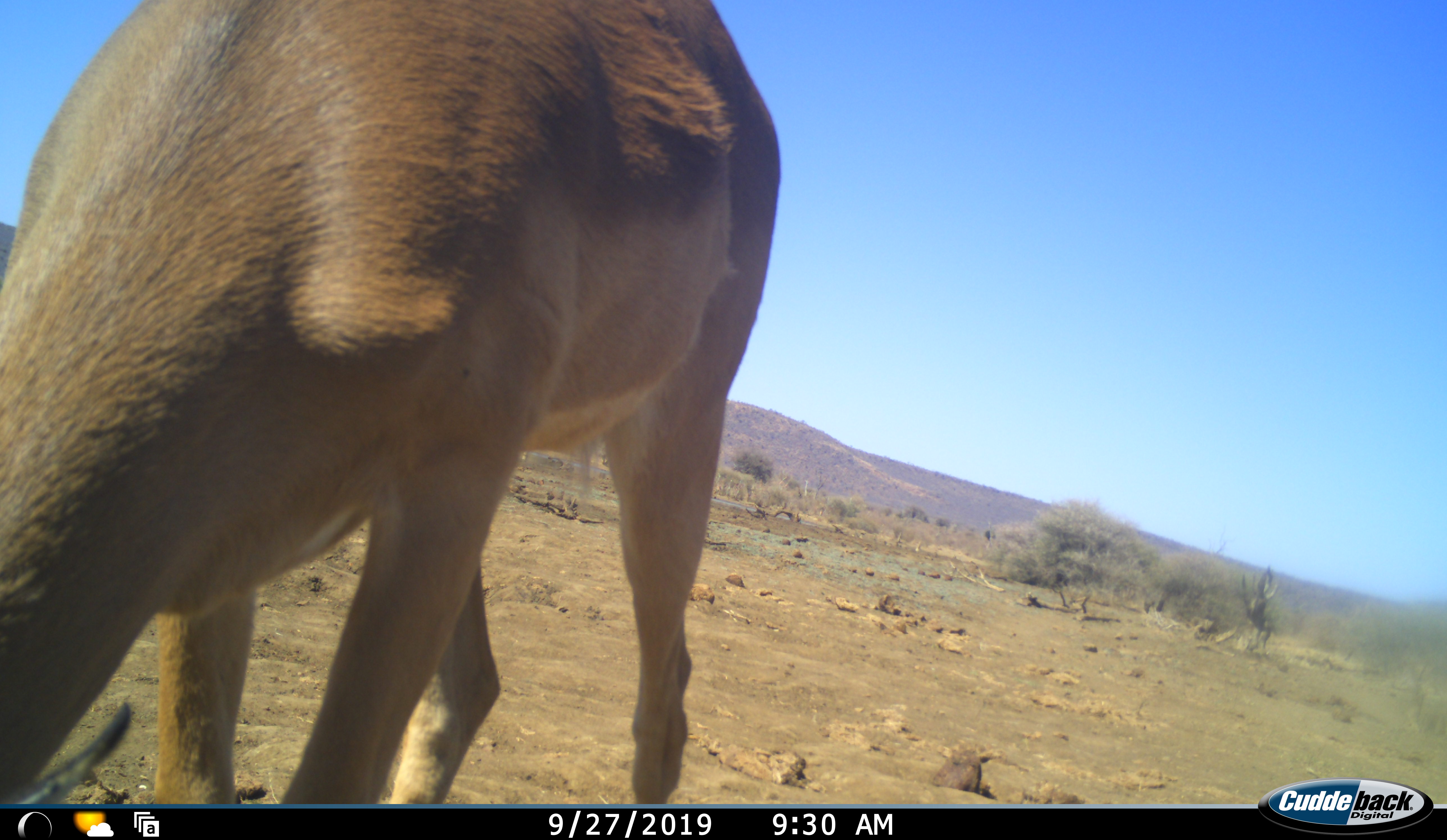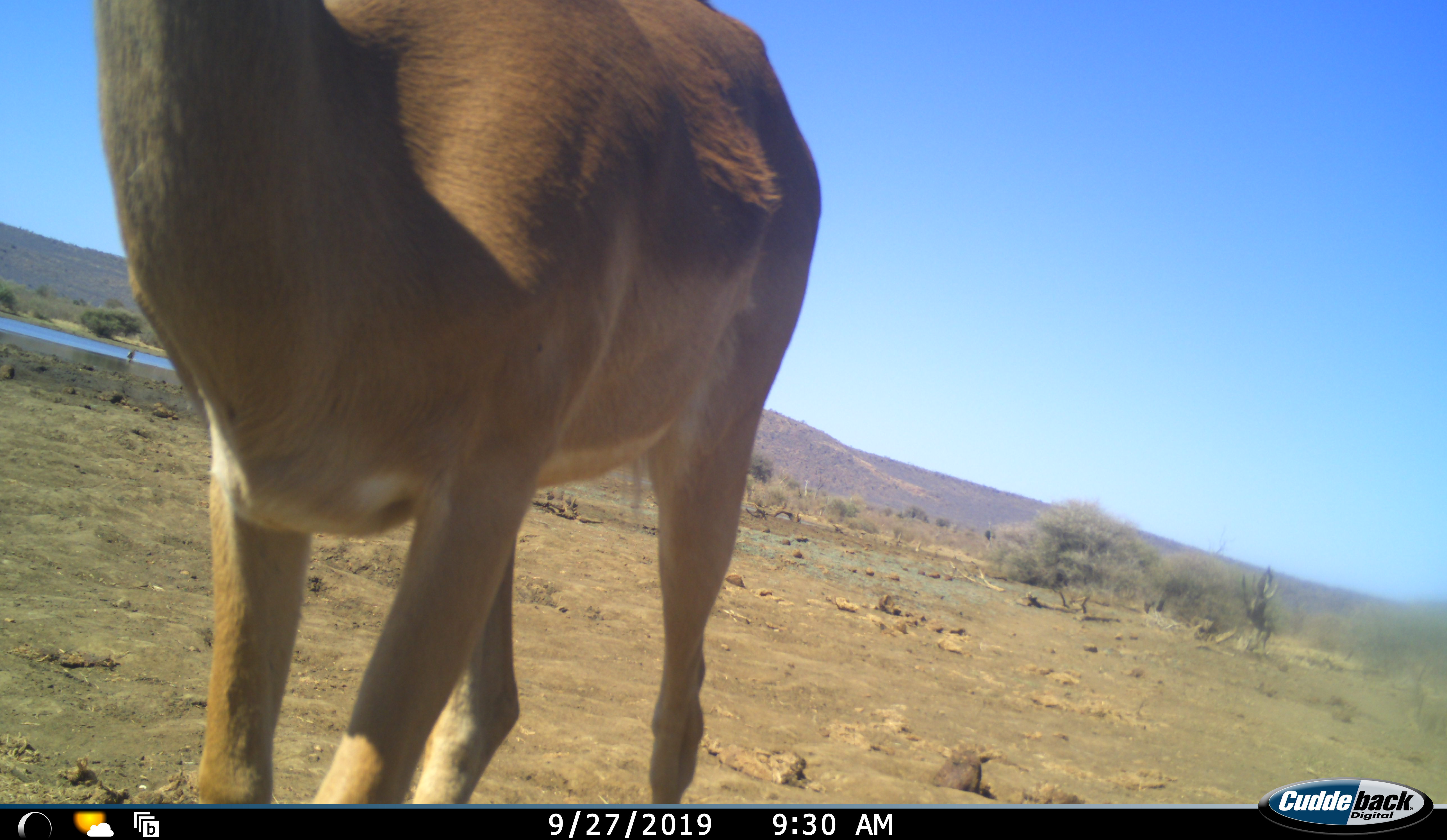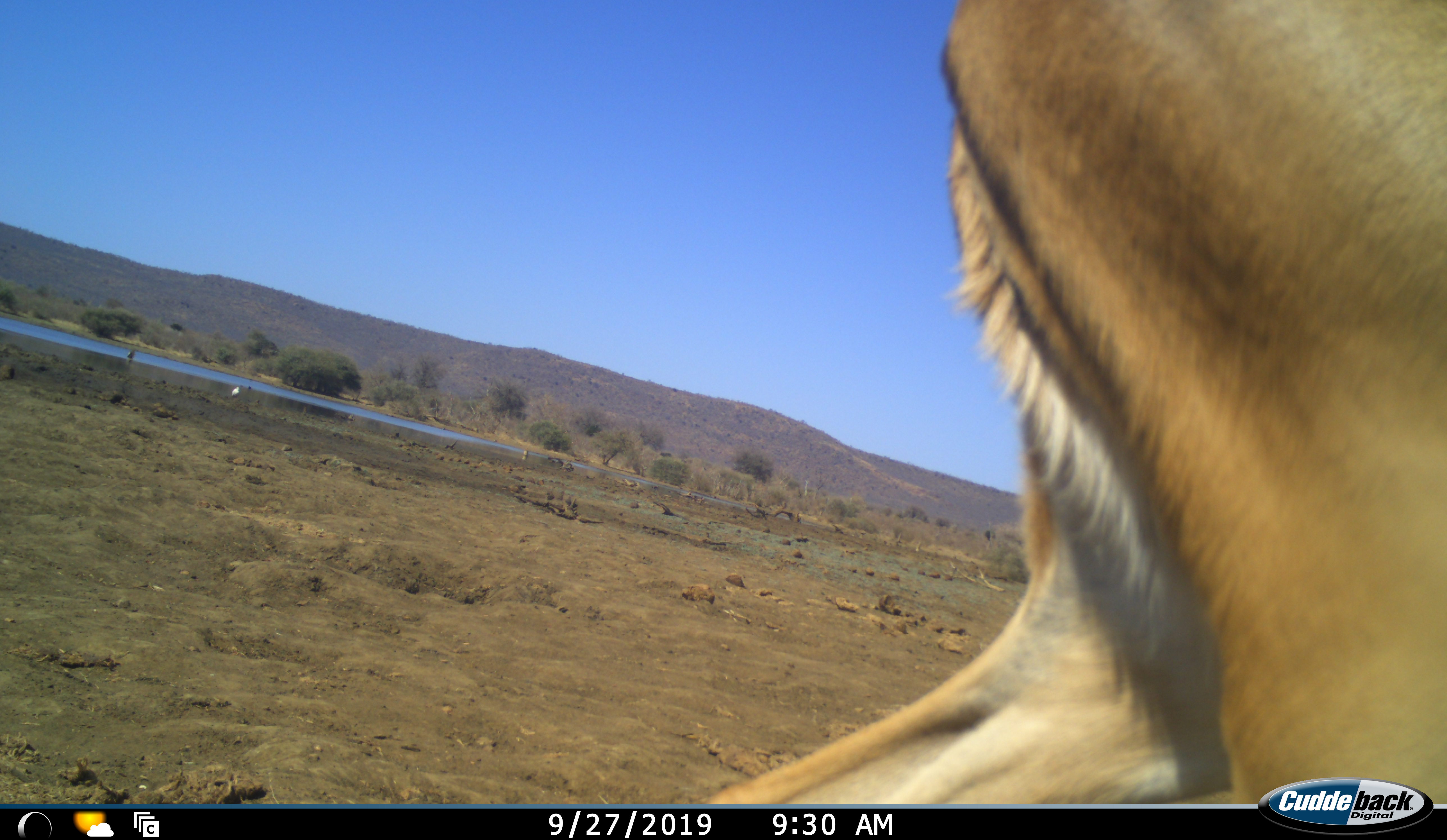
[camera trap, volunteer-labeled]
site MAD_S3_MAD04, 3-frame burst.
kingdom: Animalia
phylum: Chordata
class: Mammalia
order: Artiodactyla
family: Bovidae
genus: Aepyceros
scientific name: Aepyceros melampus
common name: impala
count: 1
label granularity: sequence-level